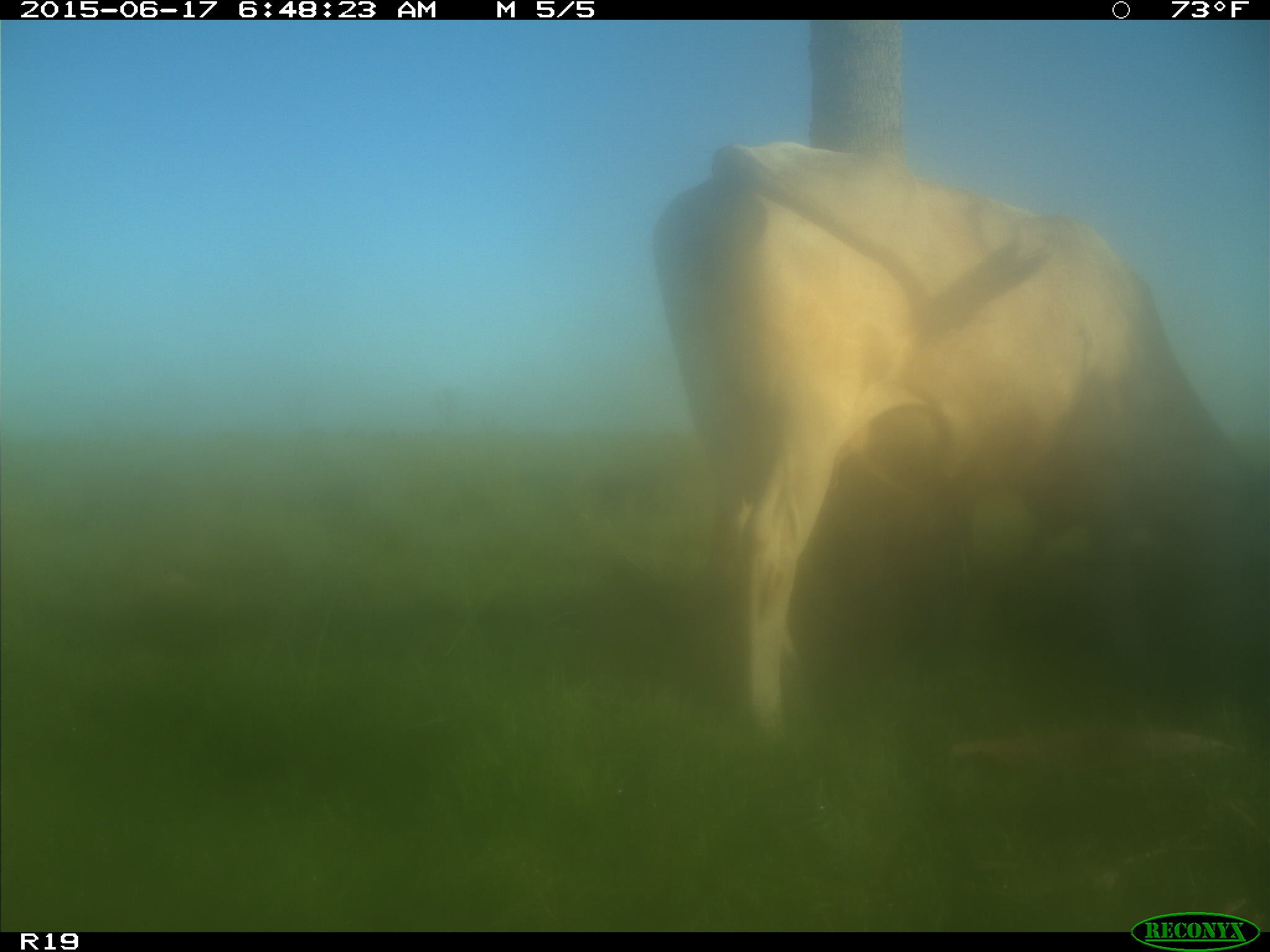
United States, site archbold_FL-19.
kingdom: Animalia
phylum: Chordata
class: Mammalia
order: Artiodactyla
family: Bovidae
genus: Bos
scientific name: Bos taurus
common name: domestic cow